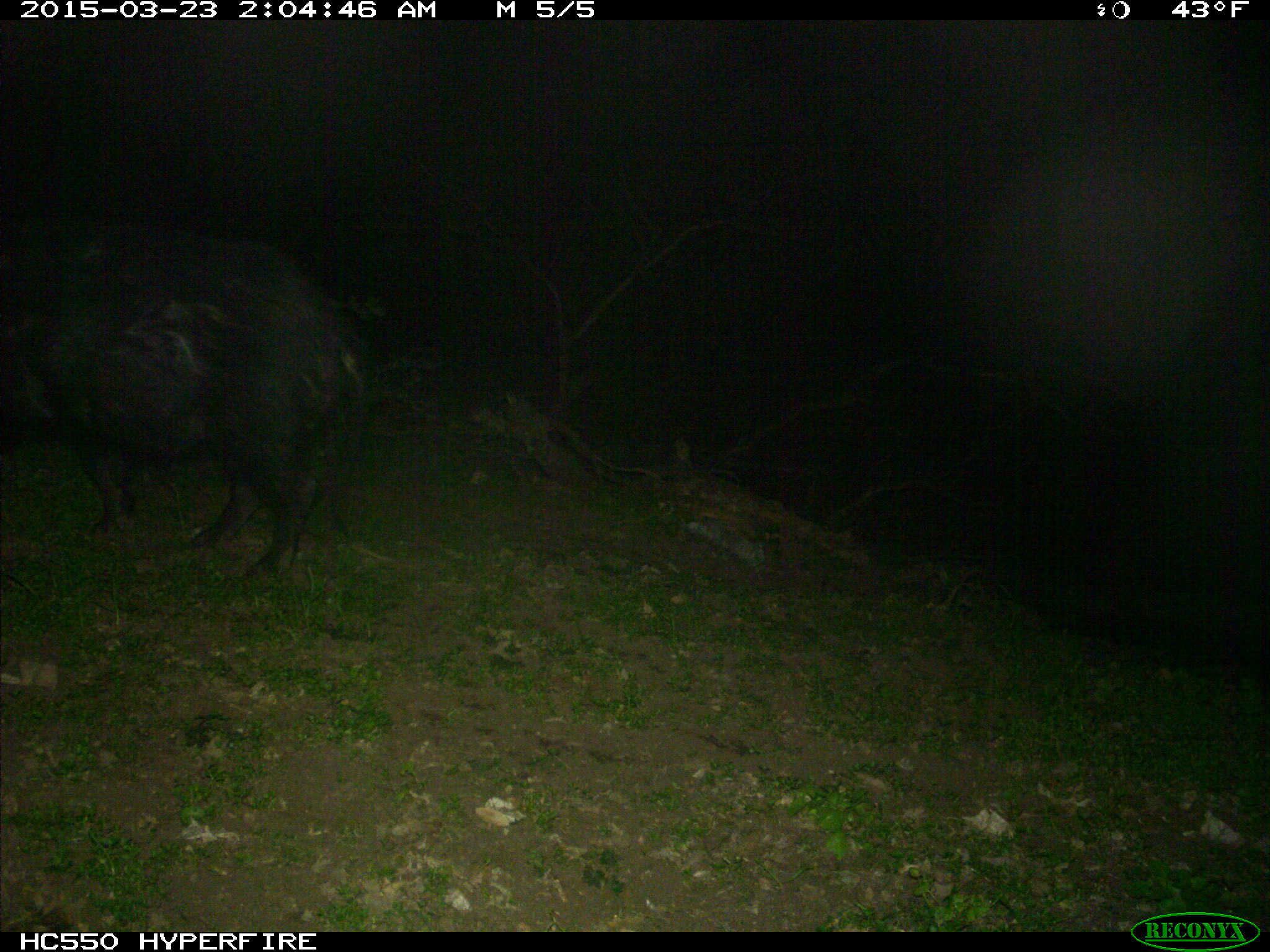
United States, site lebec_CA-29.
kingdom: Animalia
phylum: Chordata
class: Mammalia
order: Artiodactyla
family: Suidae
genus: Sus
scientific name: Sus scrofa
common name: wild boar